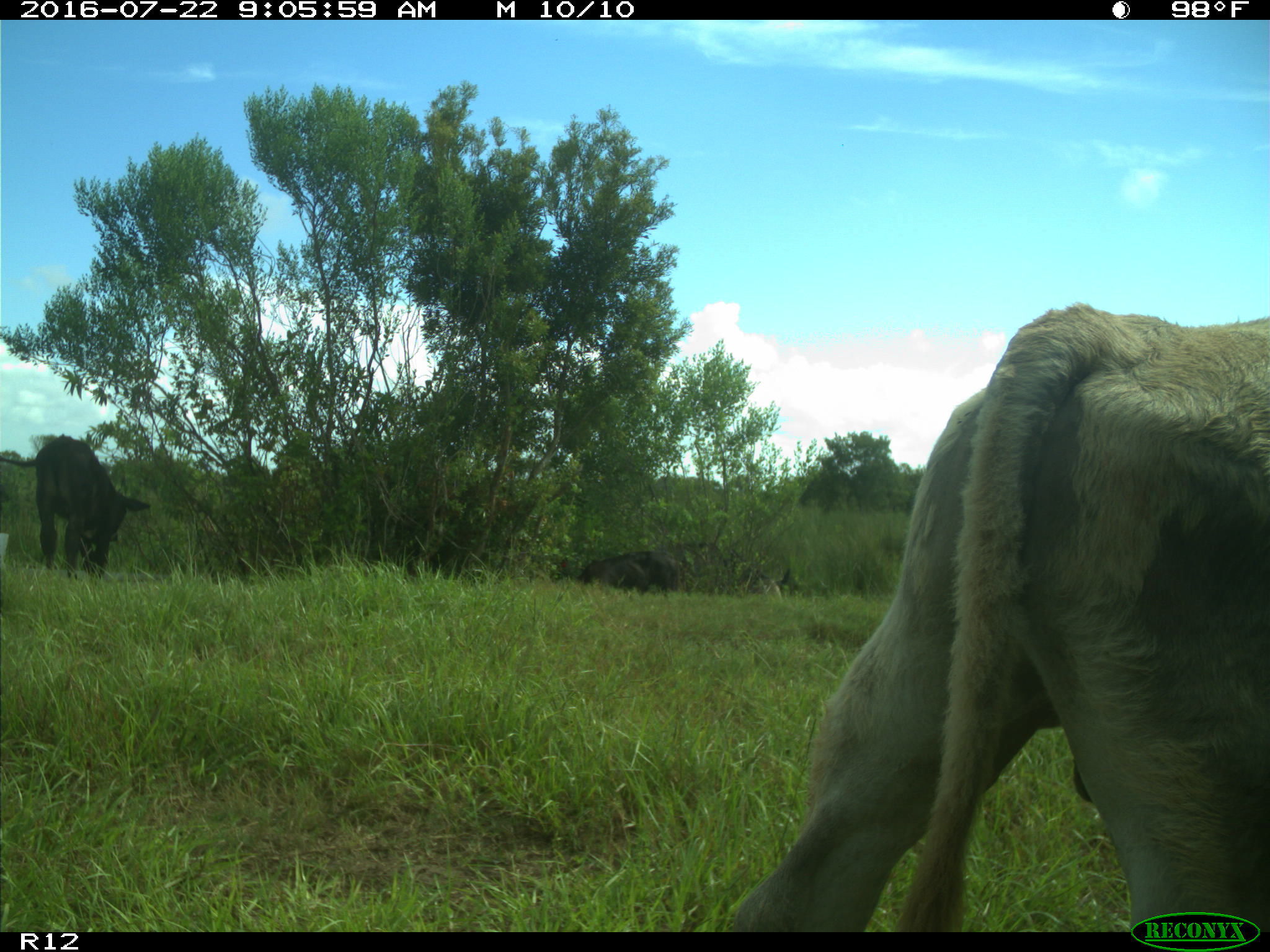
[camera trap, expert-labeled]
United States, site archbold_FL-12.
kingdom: Animalia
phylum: Chordata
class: Mammalia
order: Artiodactyla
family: Bovidae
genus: Bos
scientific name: Bos taurus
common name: domestic cow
Bos taurus (domestic cow).